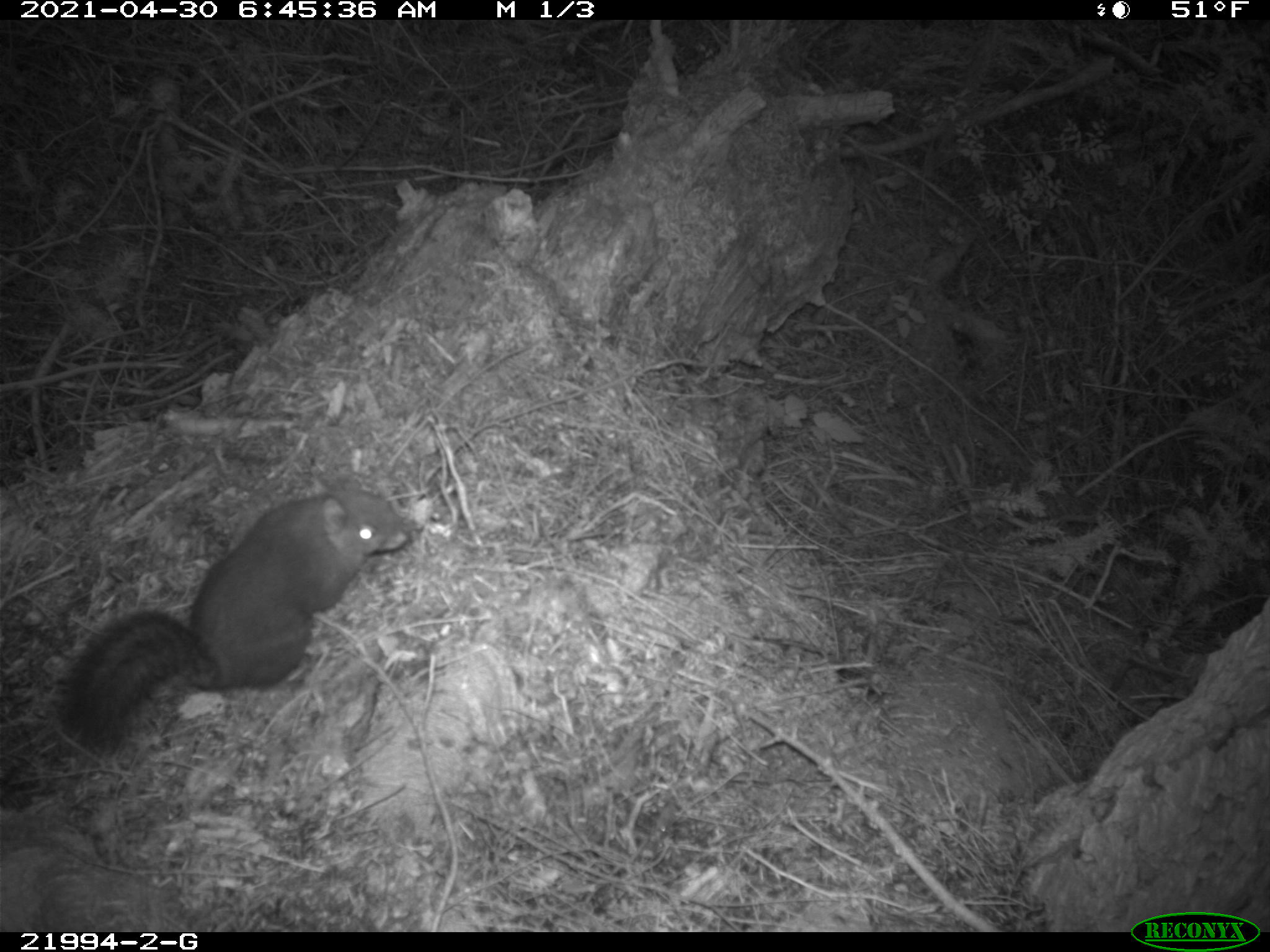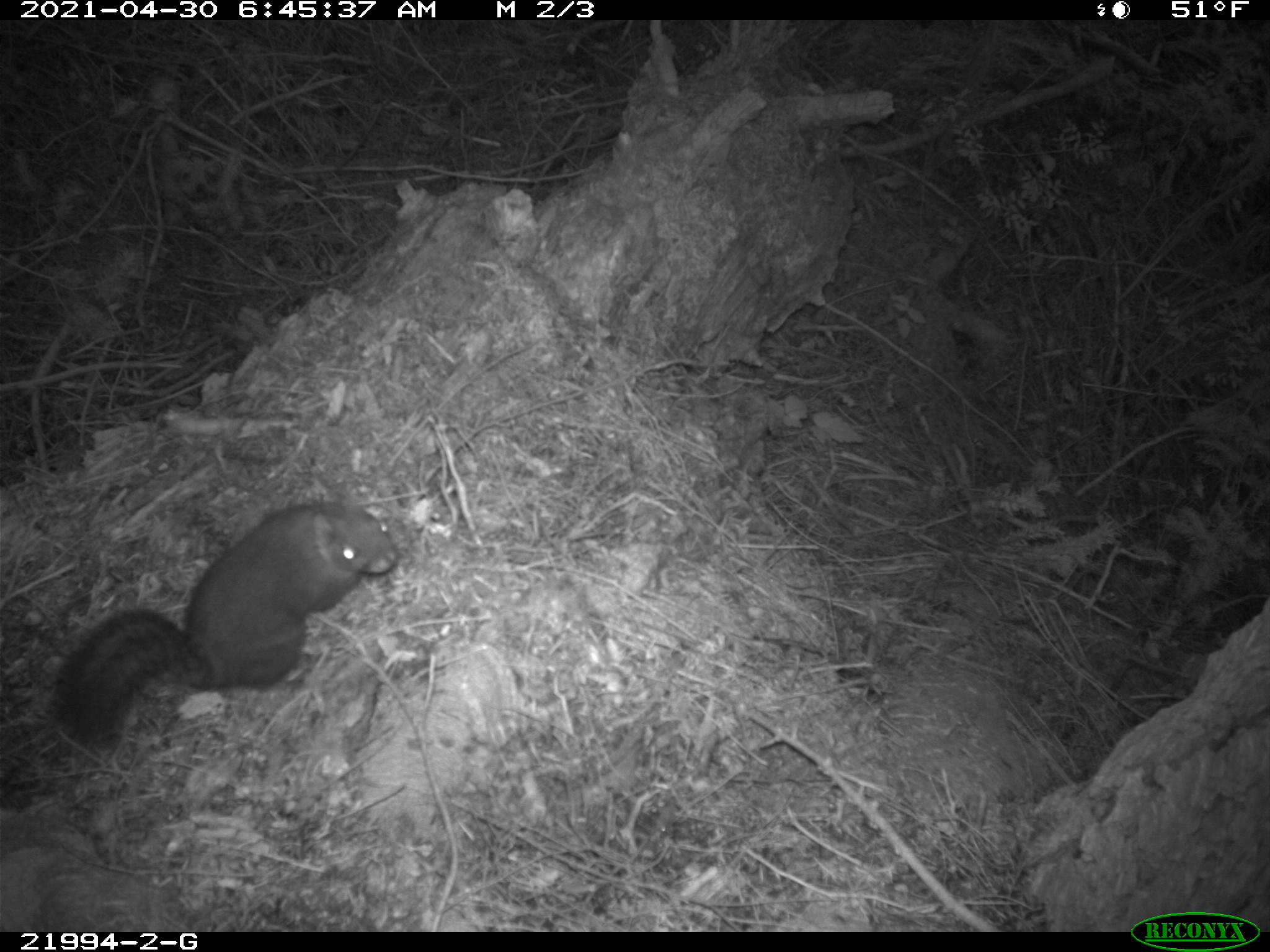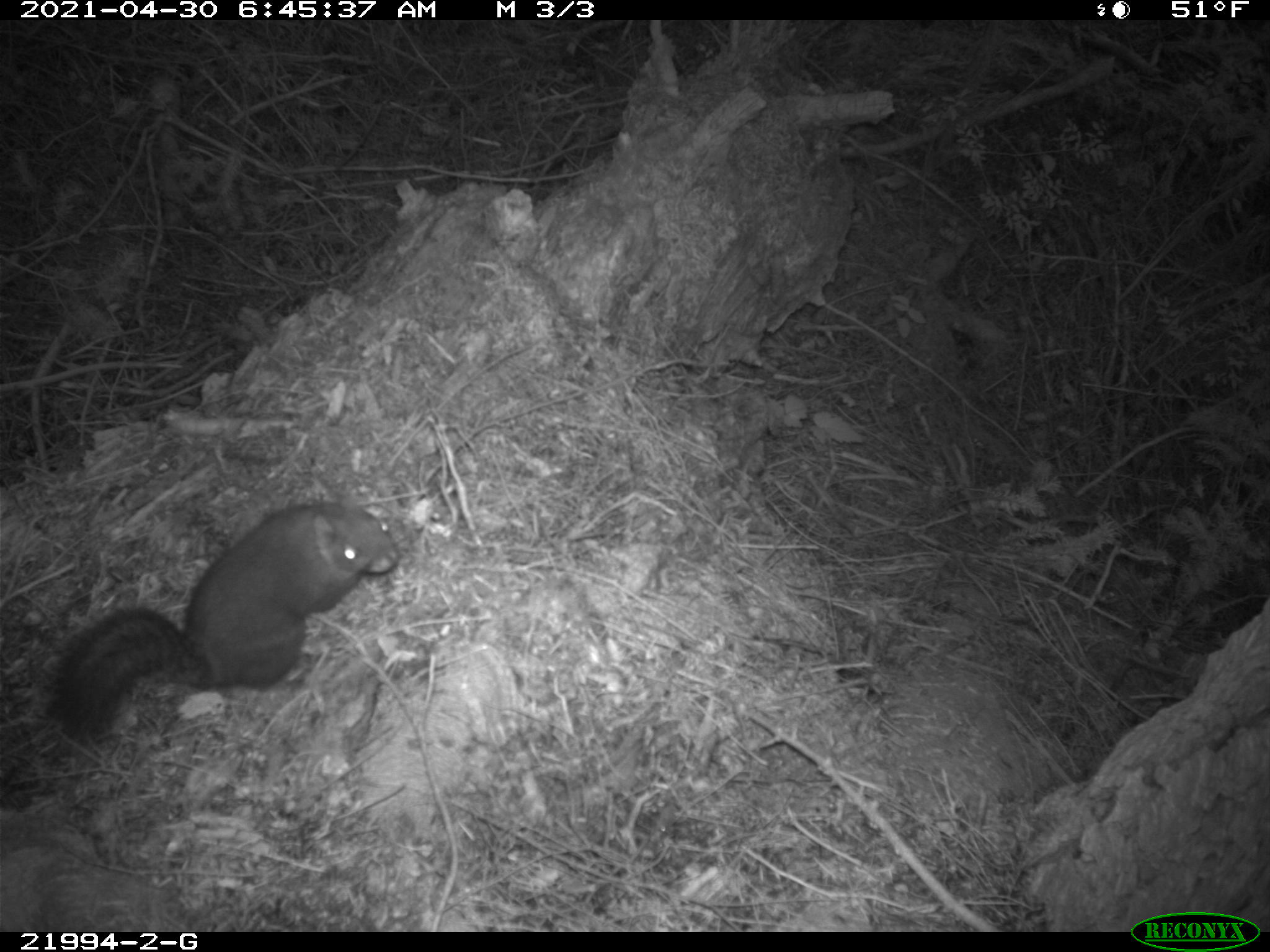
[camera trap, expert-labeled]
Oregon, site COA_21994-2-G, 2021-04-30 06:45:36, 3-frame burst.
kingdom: Animalia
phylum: Chordata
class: Mammalia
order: Rodentia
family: Sciuridae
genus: Tamiasciurus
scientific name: Tamiasciurus douglasii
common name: douglas squirrel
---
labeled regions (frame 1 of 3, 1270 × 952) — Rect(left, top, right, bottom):
douglas squirrel: Rect(54, 469, 414, 754)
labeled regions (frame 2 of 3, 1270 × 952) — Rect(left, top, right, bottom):
douglas squirrel: Rect(45, 485, 410, 754)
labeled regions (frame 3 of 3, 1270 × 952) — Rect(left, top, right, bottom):
douglas squirrel: Rect(39, 487, 406, 749)